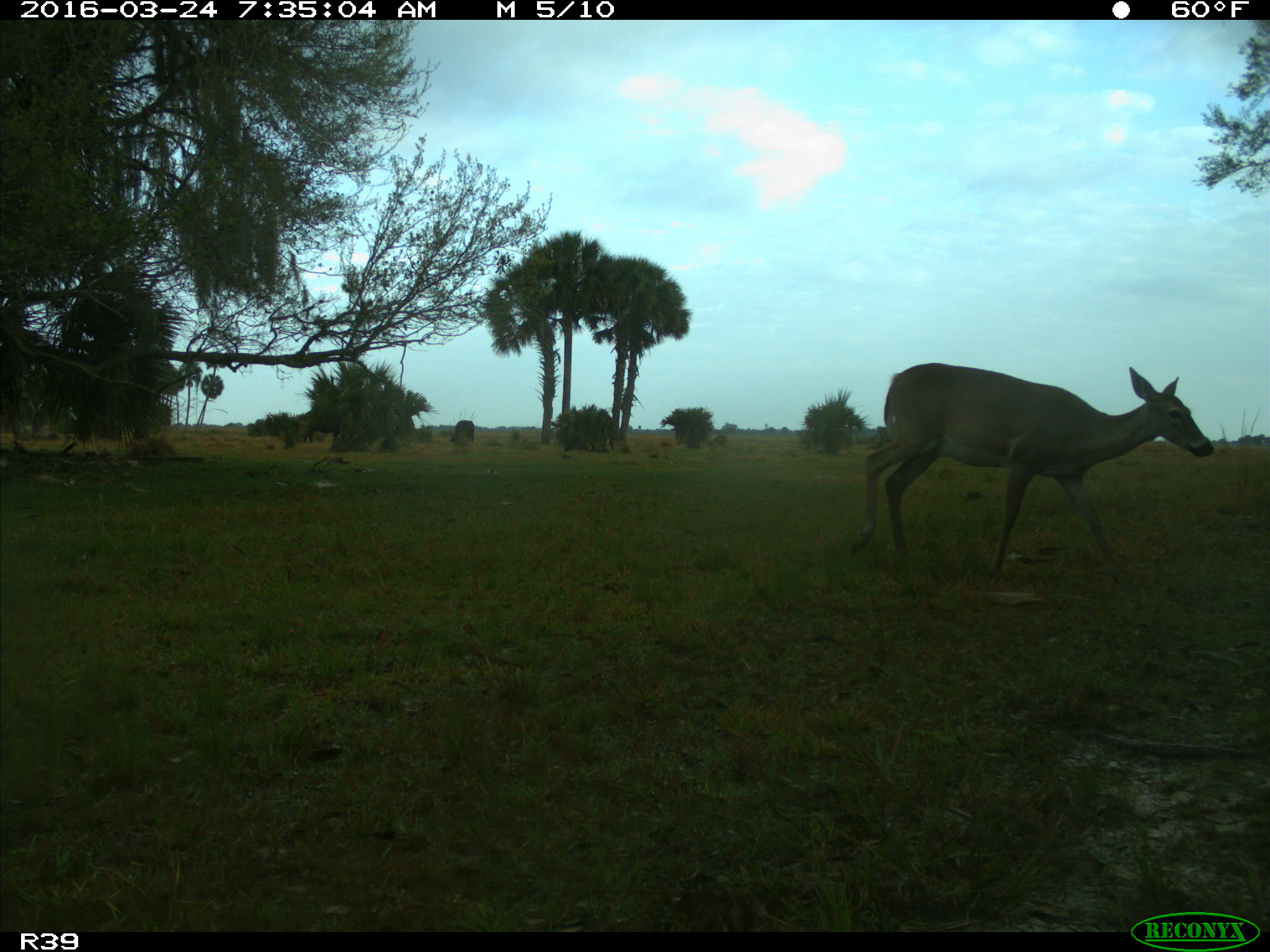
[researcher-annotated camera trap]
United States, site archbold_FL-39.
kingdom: Animalia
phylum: Chordata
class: Mammalia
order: Artiodactyla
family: Bovidae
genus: Bos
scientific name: Bos taurus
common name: domestic cow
Bos taurus (domestic cow).